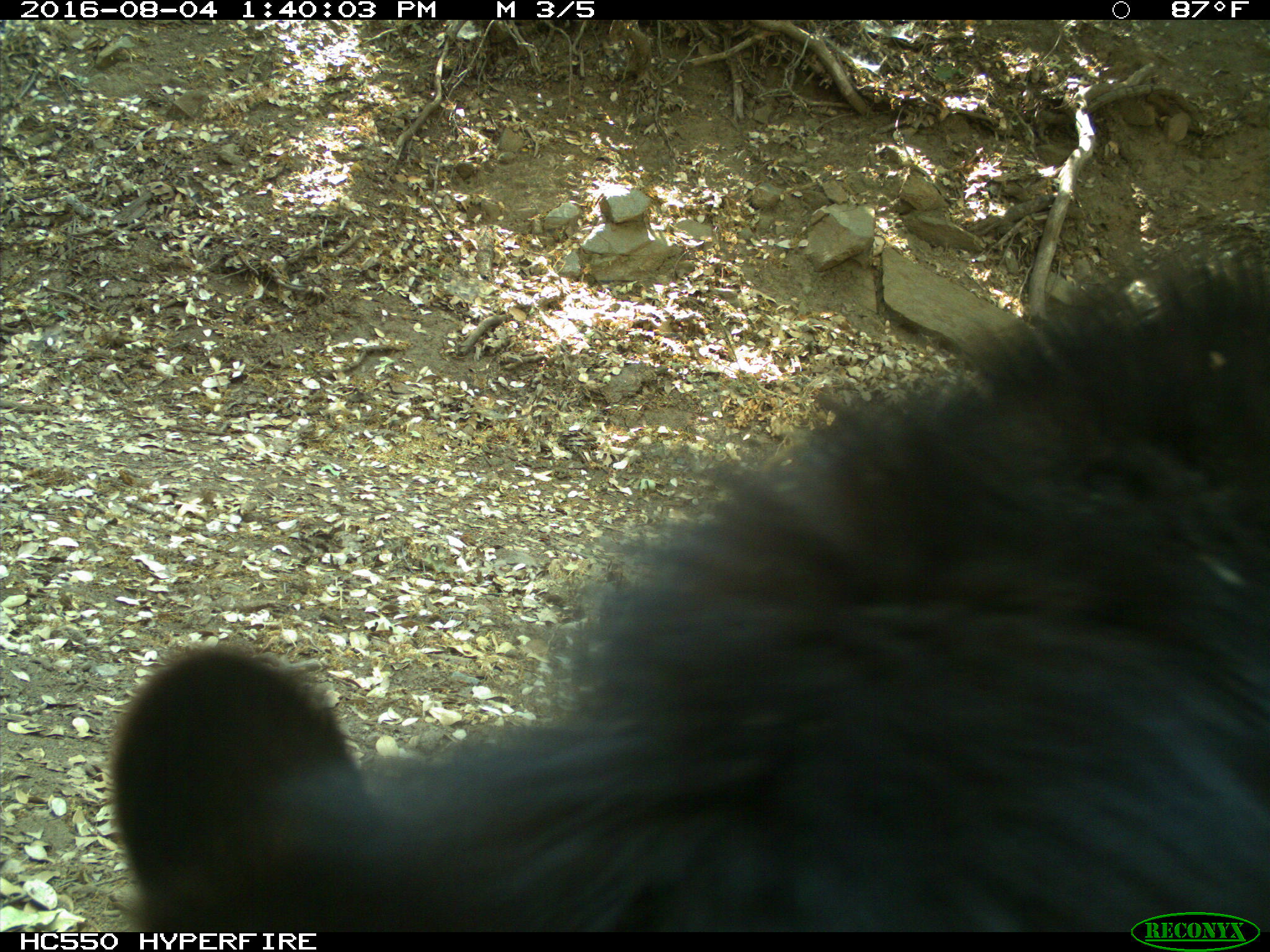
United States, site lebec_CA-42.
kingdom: Animalia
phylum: Chordata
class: Mammalia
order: Carnivora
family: Ursidae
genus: Ursus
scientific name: Ursus americanus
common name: american black bear